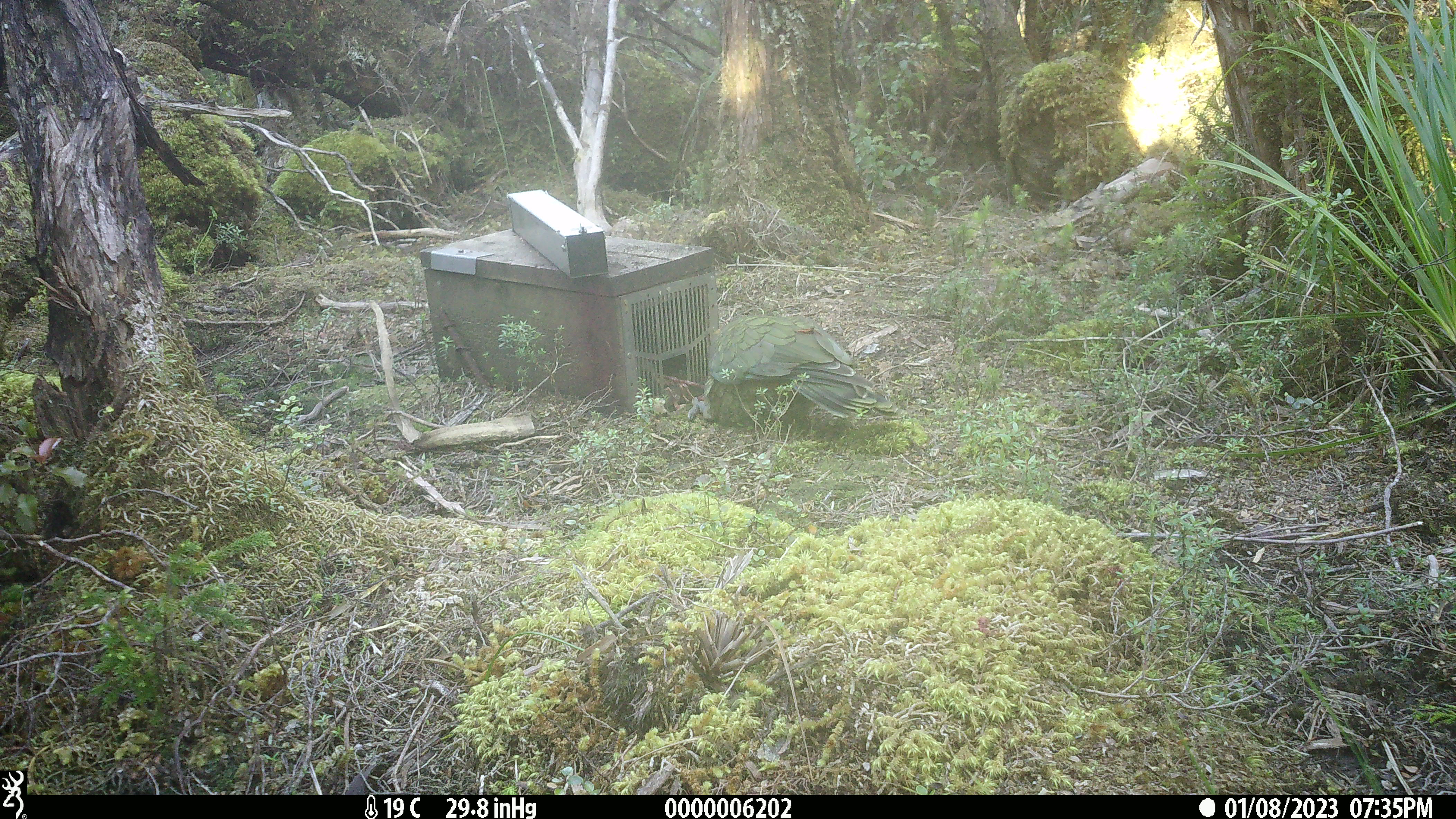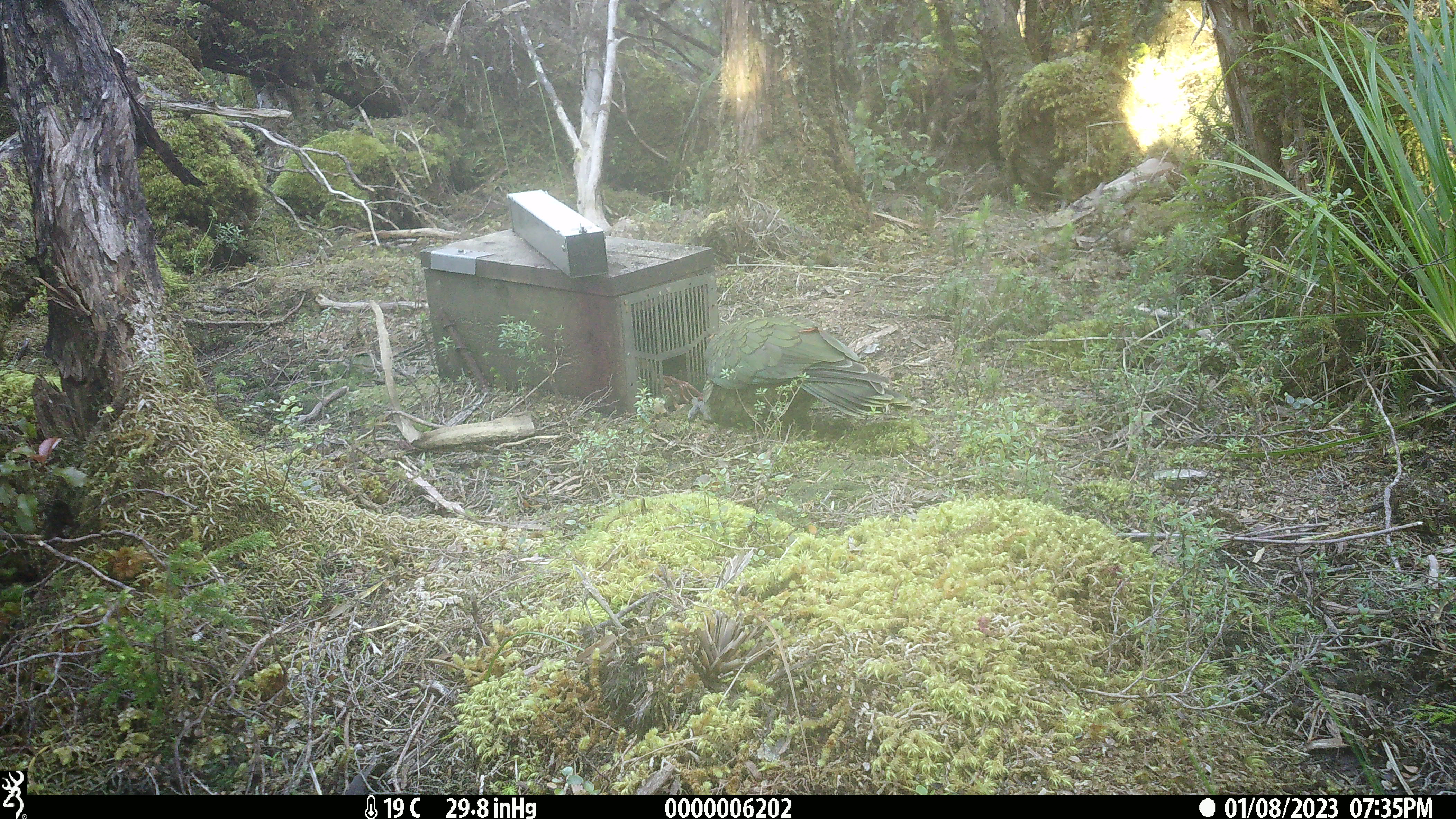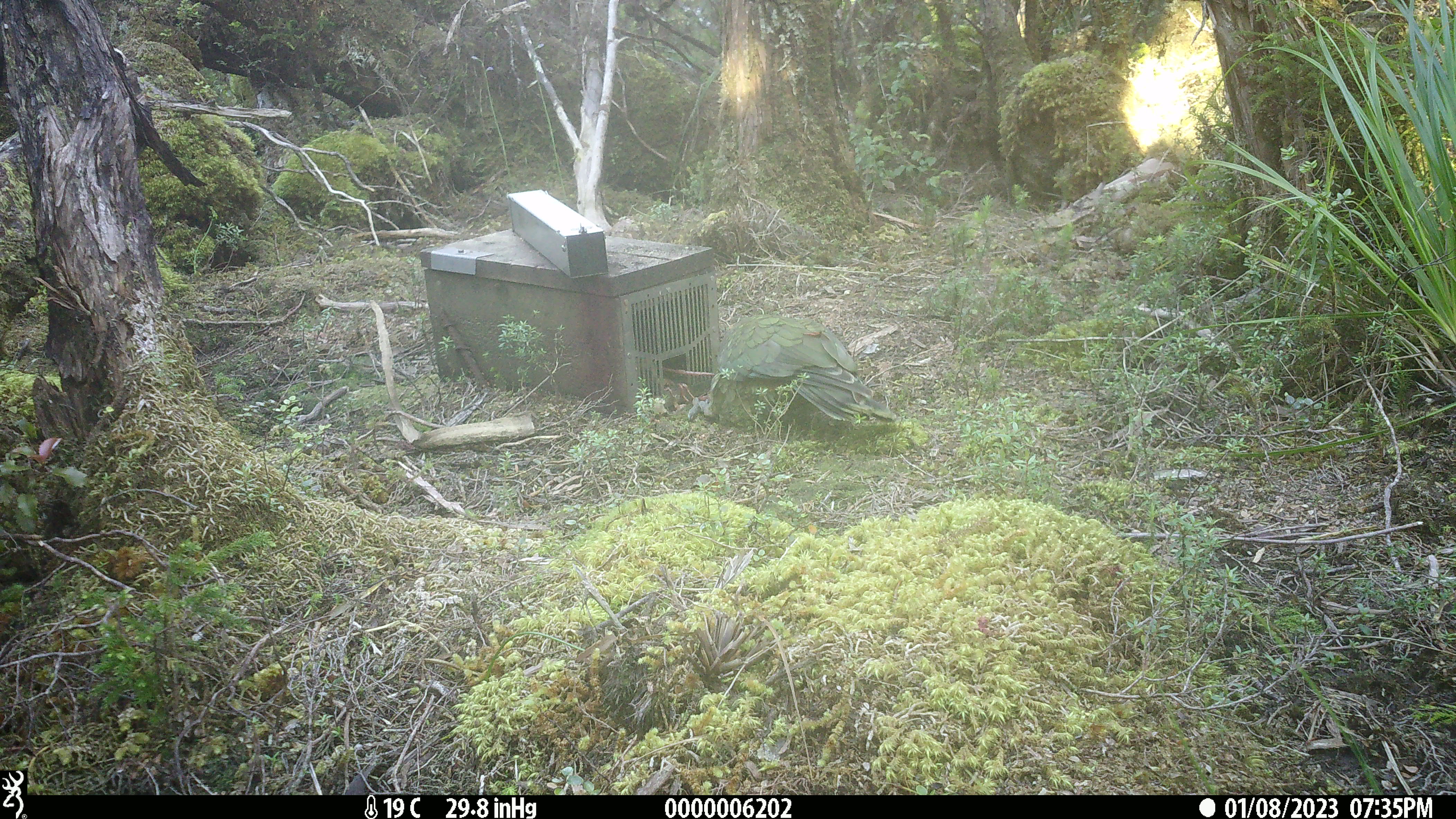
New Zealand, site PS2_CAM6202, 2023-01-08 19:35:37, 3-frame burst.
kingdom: Animalia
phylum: Chordata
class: Aves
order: Psittaciformes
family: Strigopidae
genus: Nestor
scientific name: Nestor notabilis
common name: kea